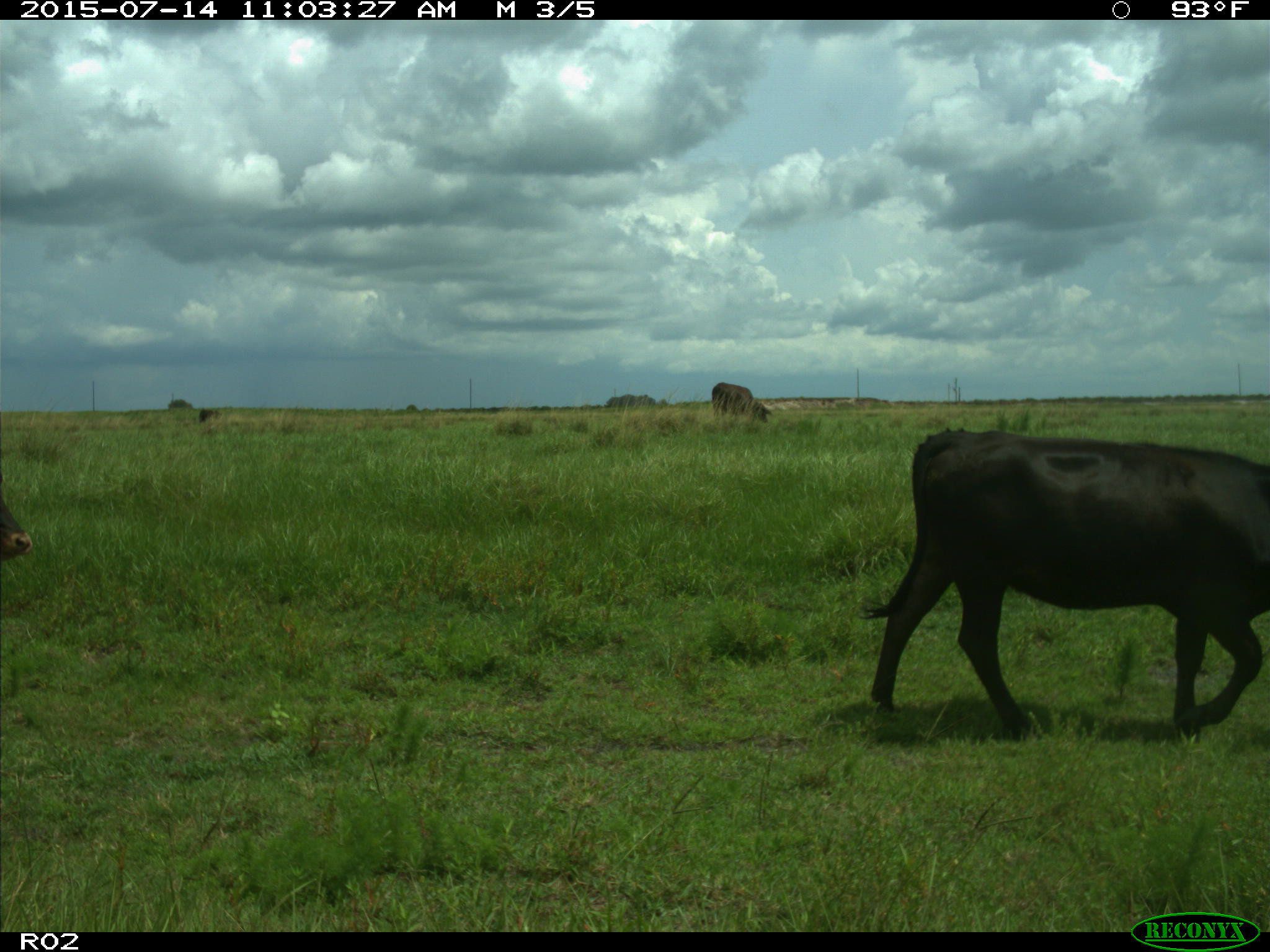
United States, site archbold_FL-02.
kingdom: Animalia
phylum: Chordata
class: Mammalia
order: Artiodactyla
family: Bovidae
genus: Bos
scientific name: Bos taurus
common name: domestic cow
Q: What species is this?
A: Bos taurus (domestic cow).